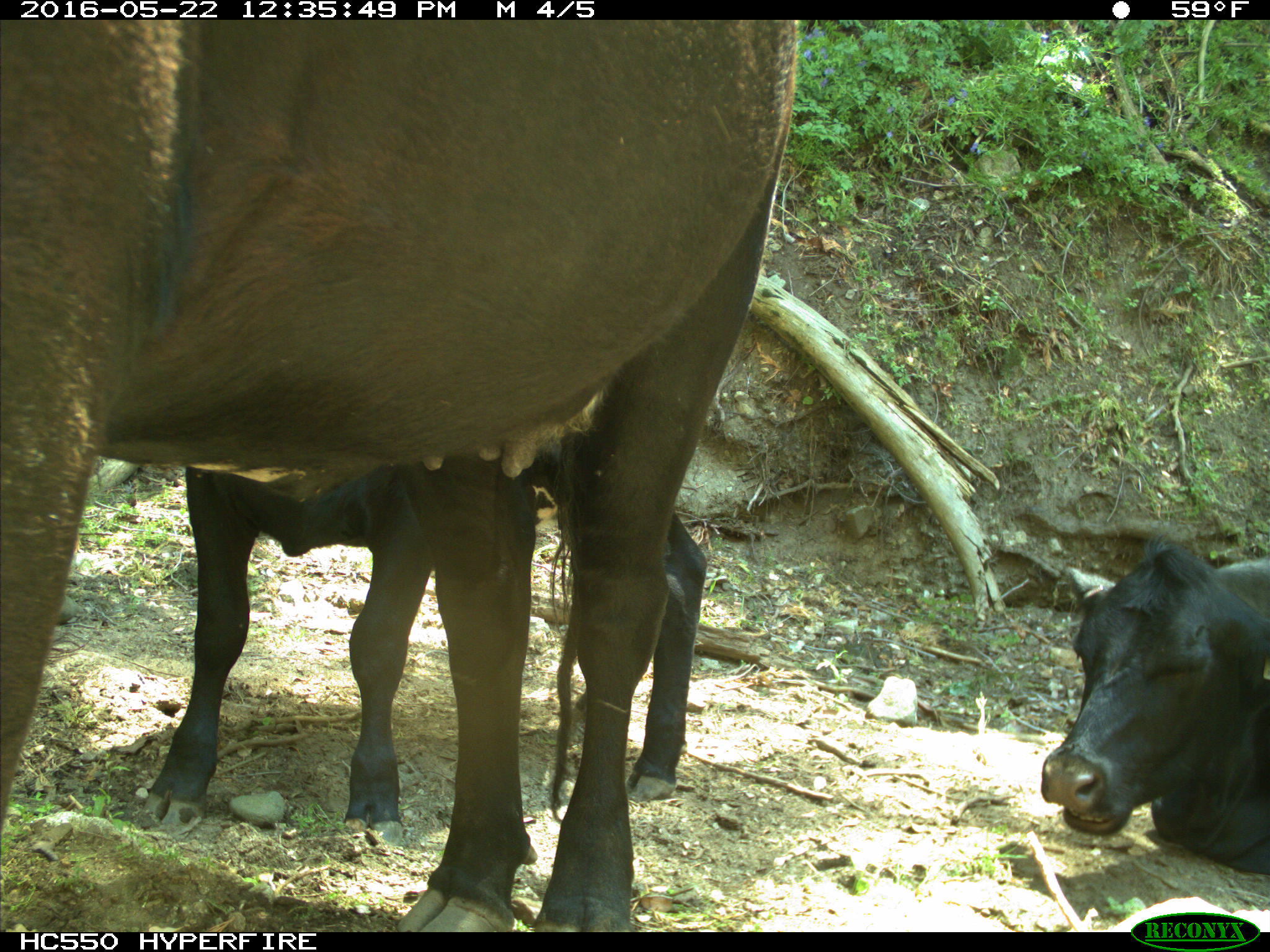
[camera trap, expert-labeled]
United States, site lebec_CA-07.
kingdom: Animalia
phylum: Chordata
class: Mammalia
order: Artiodactyla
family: Bovidae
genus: Bos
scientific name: Bos taurus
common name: domestic cow